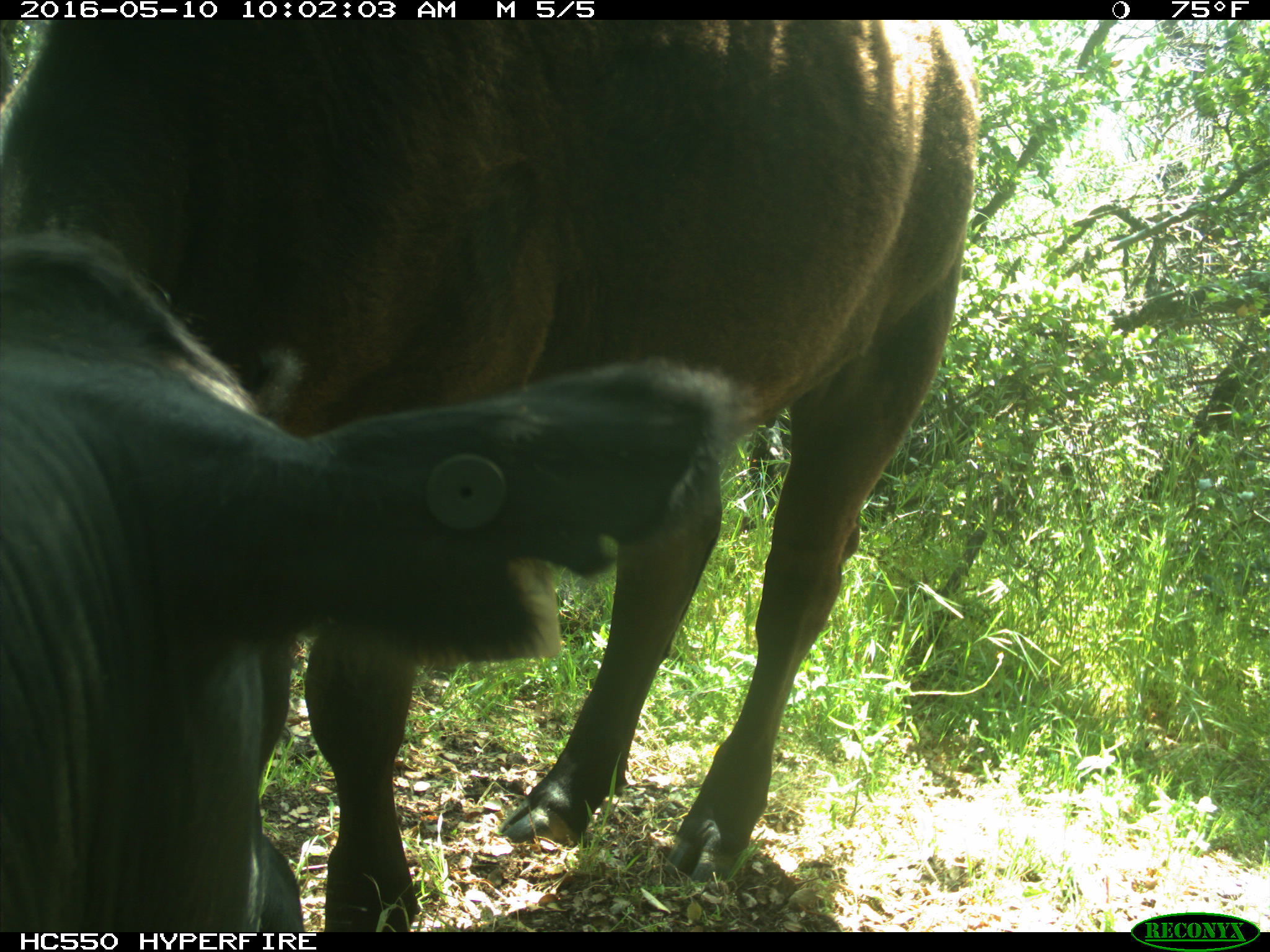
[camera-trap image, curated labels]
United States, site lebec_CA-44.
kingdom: Animalia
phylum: Chordata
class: Mammalia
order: Artiodactyla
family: Bovidae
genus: Bos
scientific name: Bos taurus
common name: domestic cow